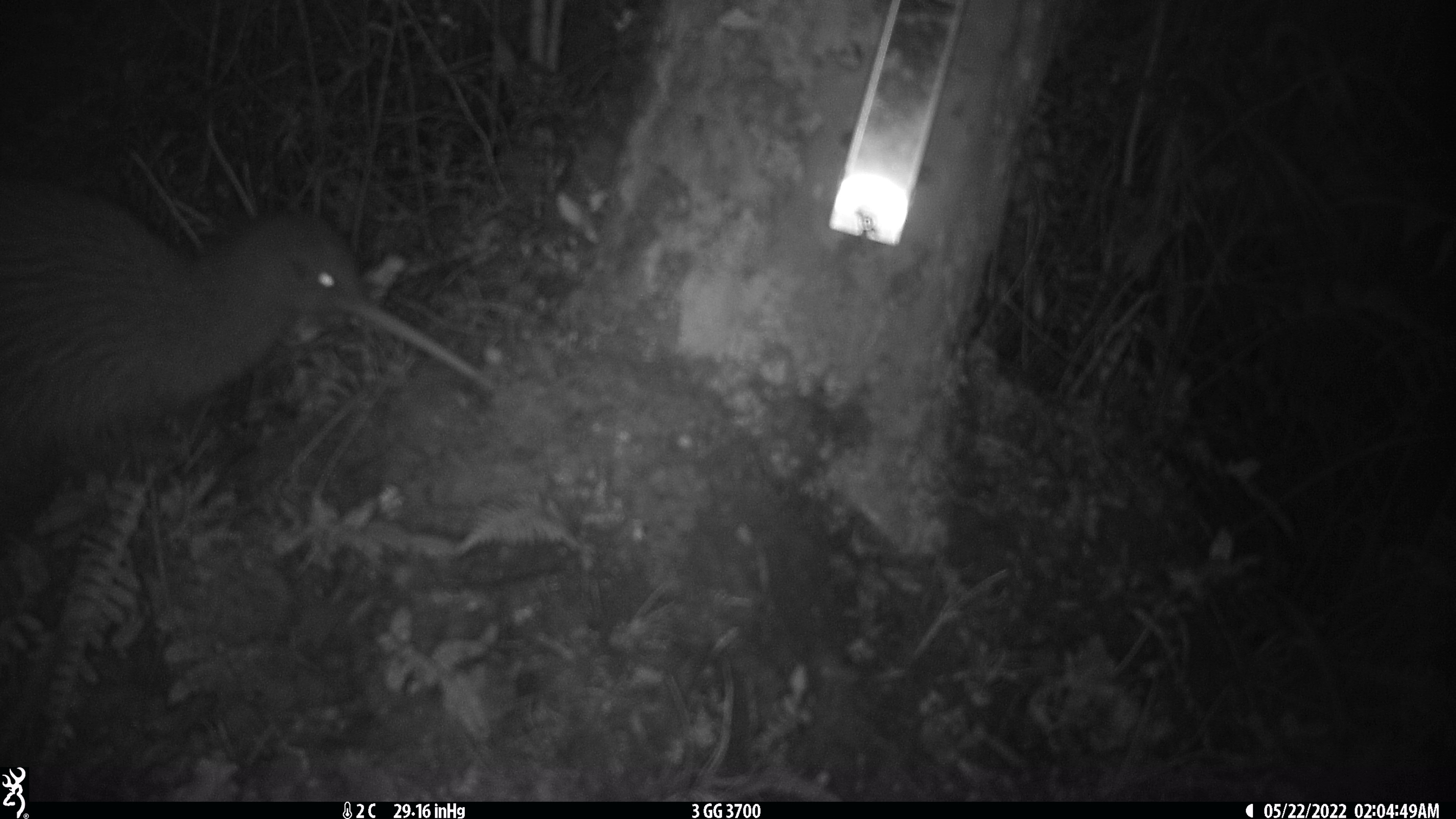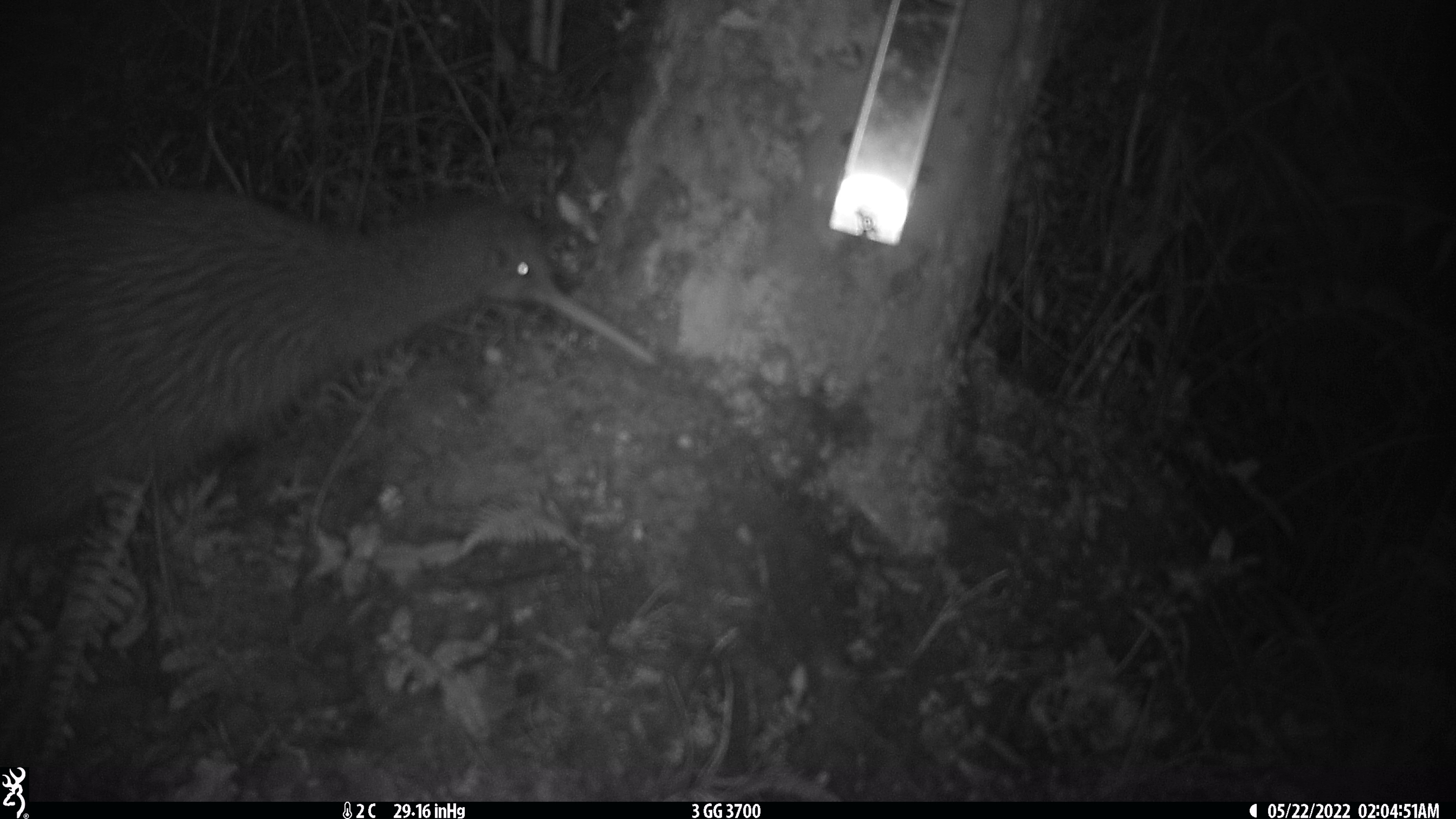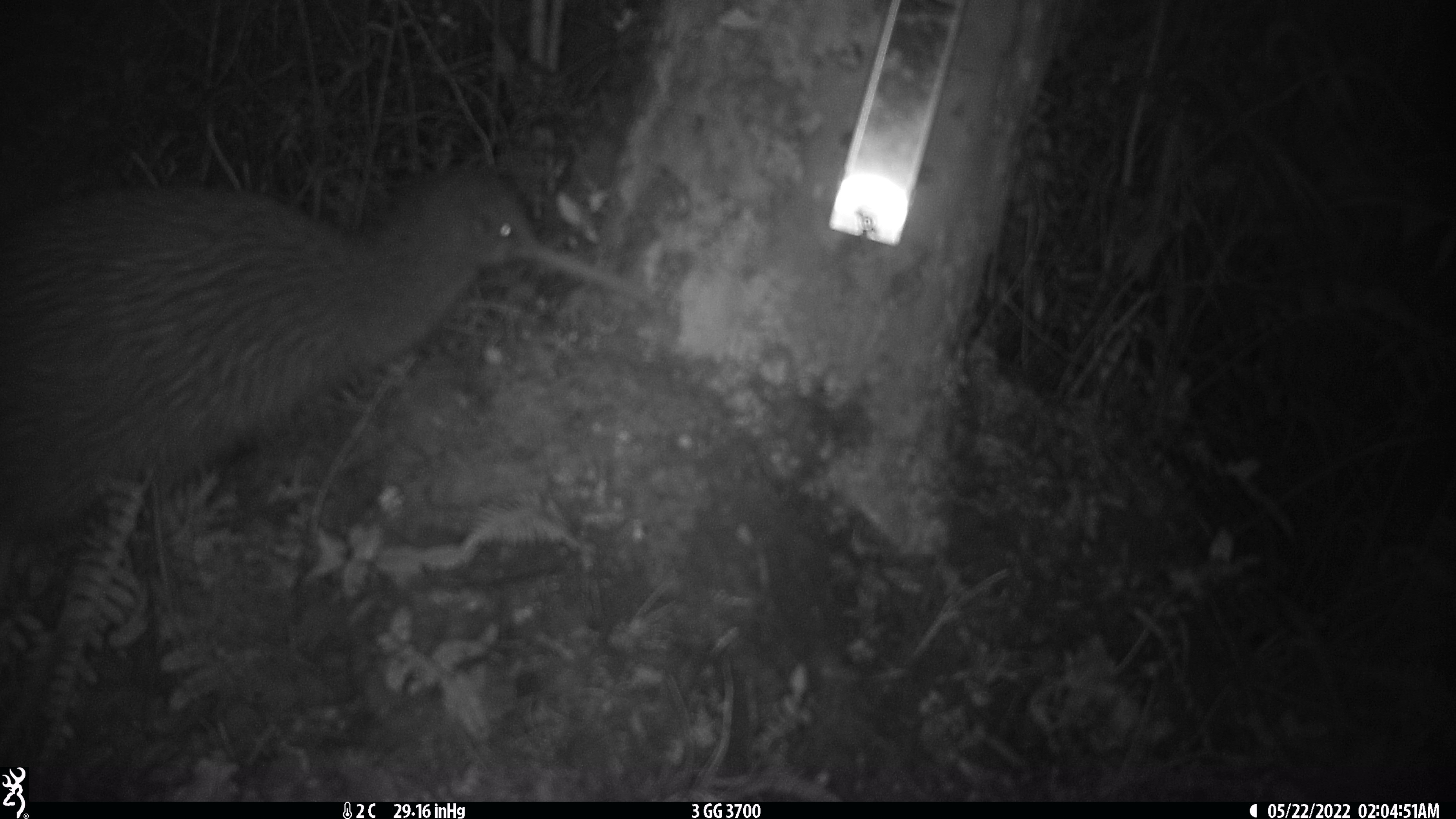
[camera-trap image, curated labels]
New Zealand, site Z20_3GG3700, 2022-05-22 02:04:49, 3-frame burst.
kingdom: Animalia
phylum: Chordata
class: Aves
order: Apterygiformes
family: Apterygidae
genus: Apteryx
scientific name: Apteryx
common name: kiwi